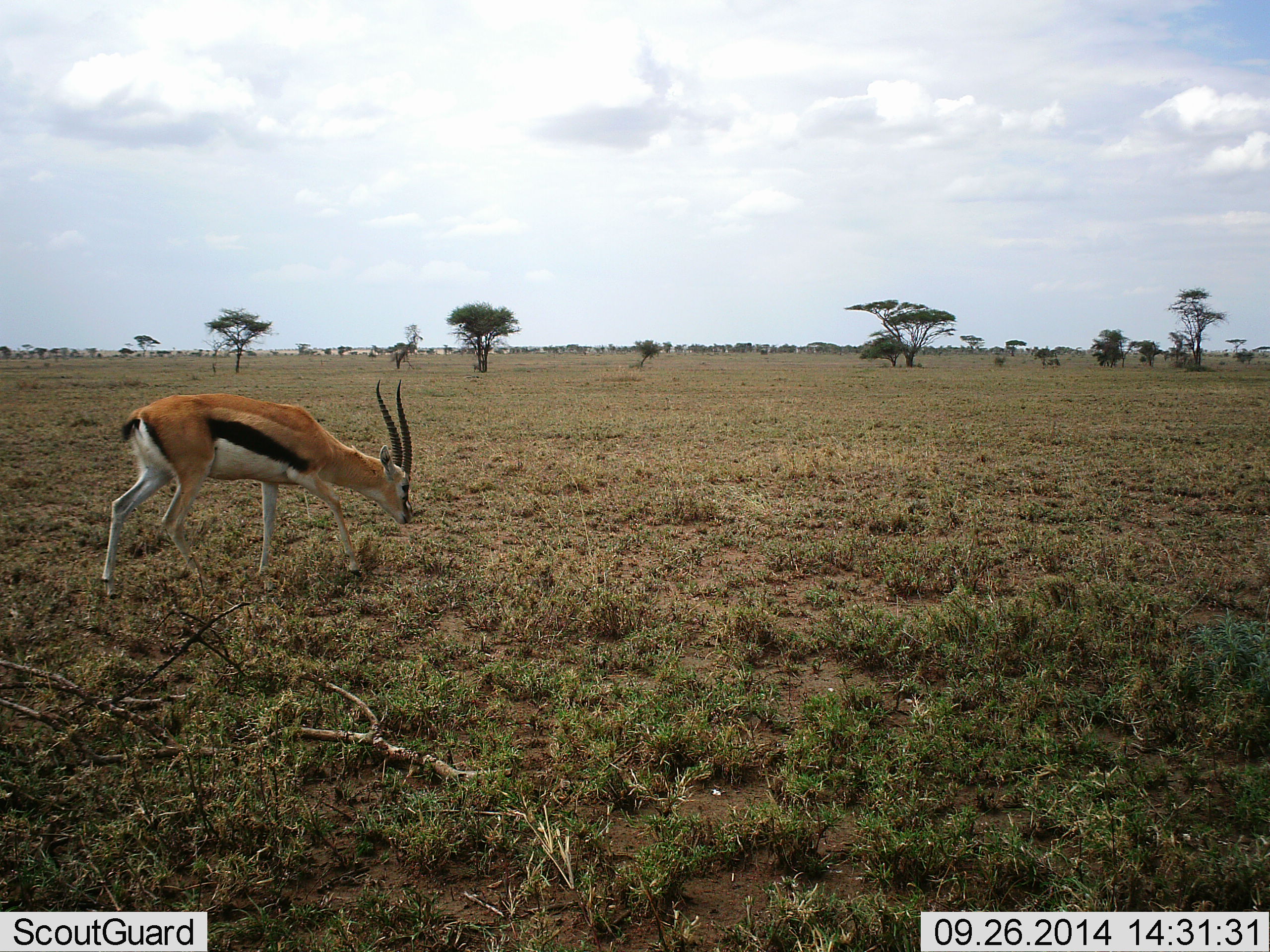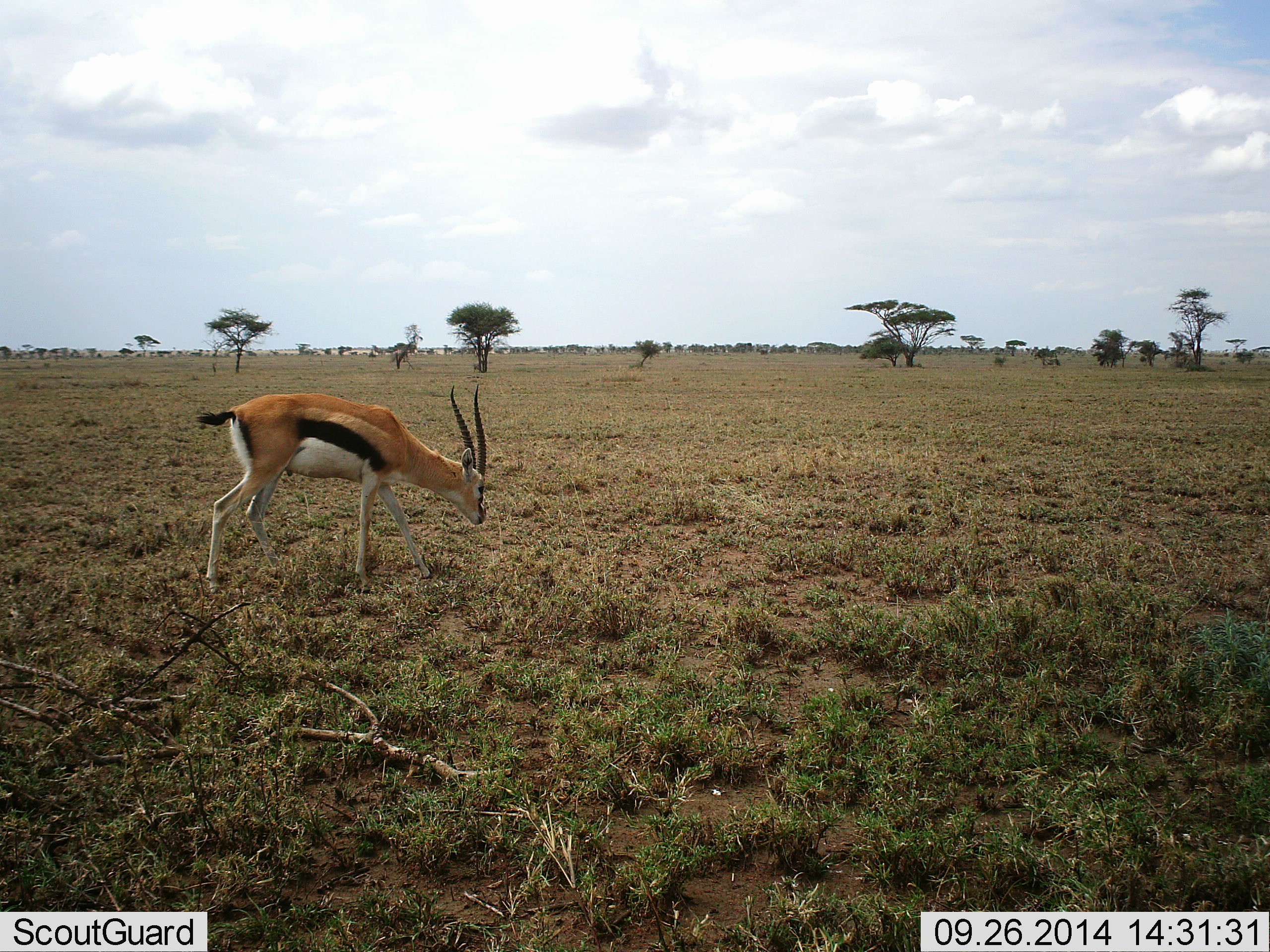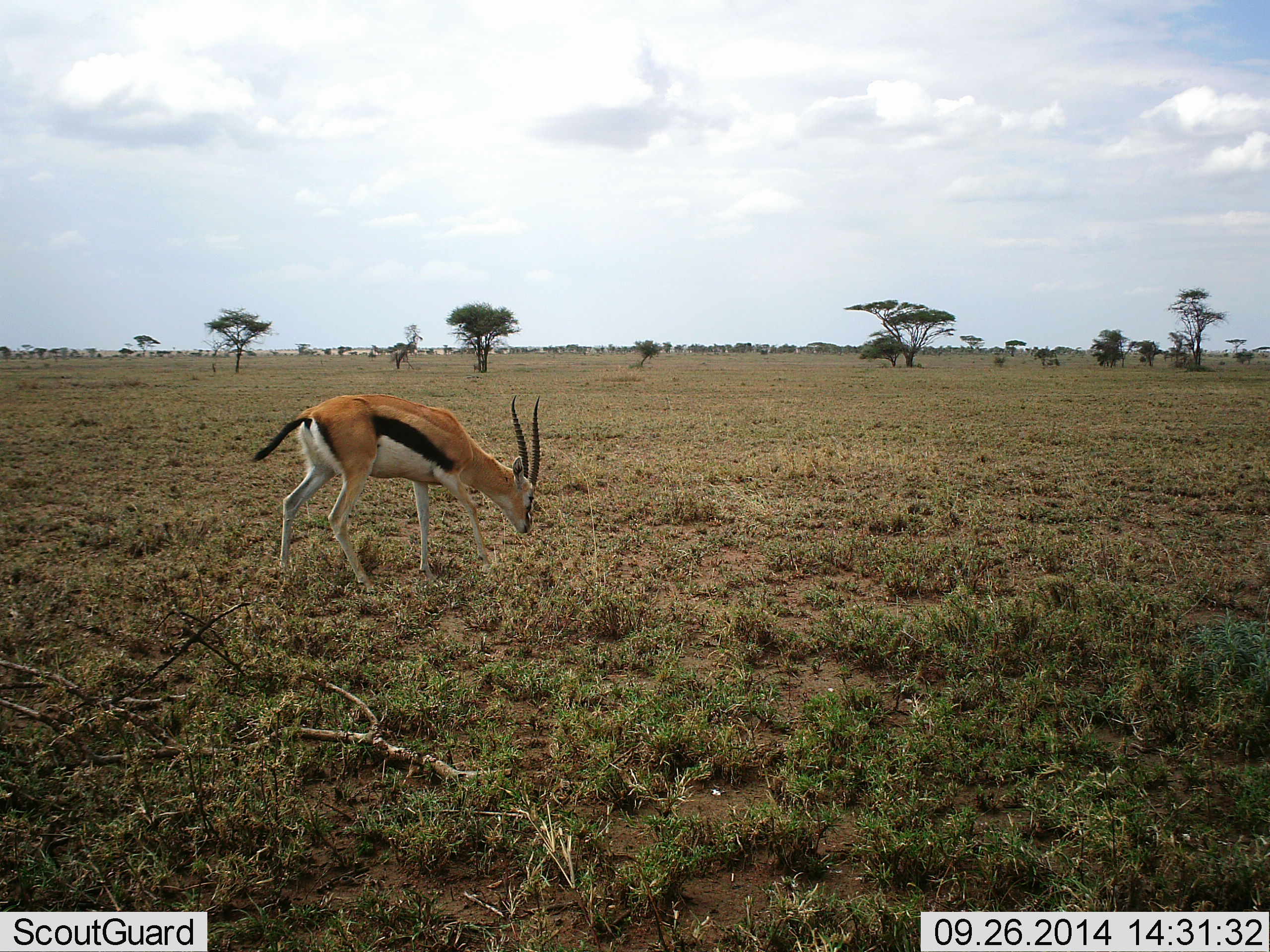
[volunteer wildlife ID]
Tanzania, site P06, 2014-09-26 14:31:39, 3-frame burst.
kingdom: Animalia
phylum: Chordata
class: Mammalia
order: Artiodactyla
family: Bovidae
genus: Eudorcas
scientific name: Eudorcas thomsonii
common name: thomson's gazelle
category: gazellethomsons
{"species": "gazellethomsons (thomson's gazelle) (Eudorcas thomsonii)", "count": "1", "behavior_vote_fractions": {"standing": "10%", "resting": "0%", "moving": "50%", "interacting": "0%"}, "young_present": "0%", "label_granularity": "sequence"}